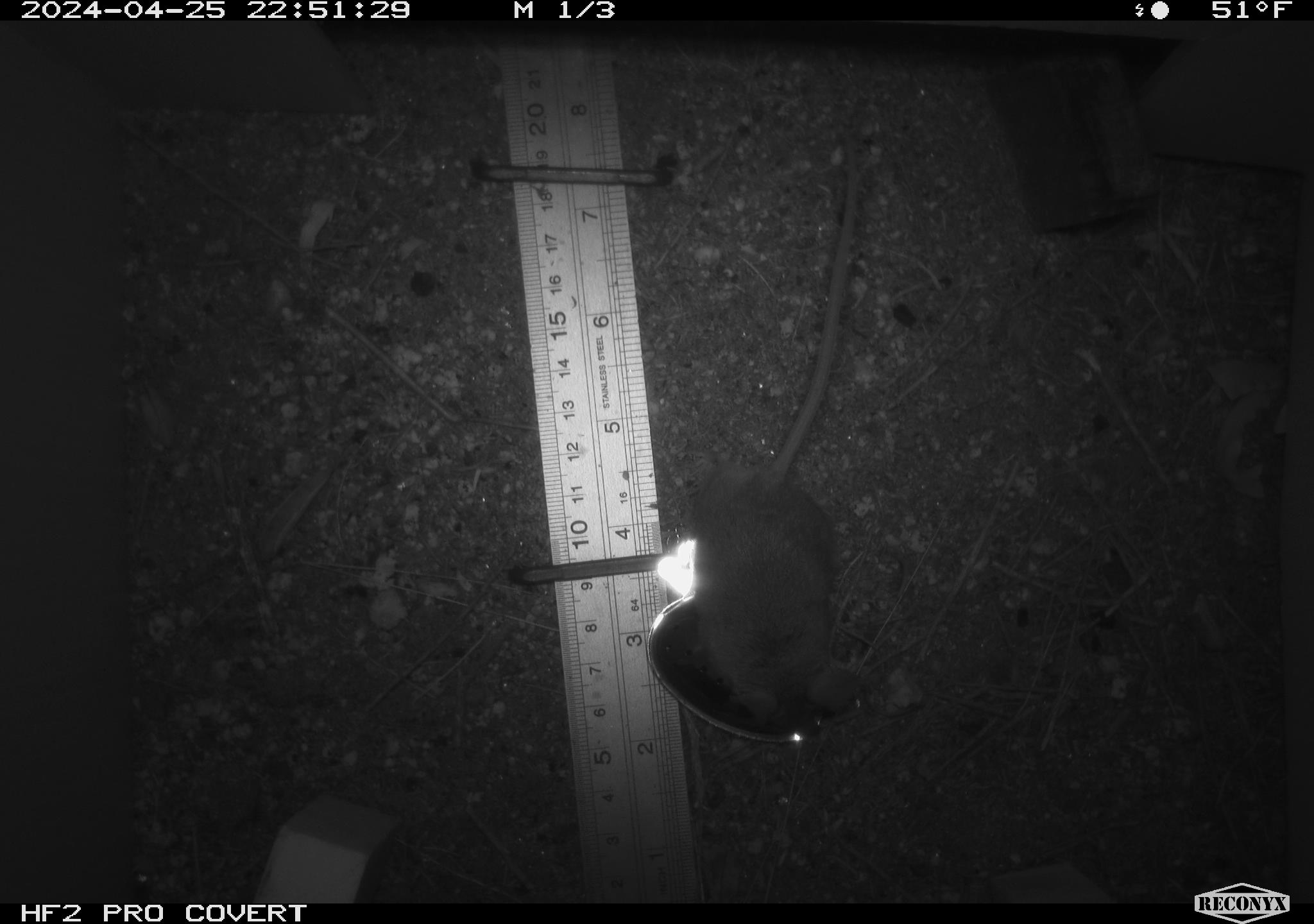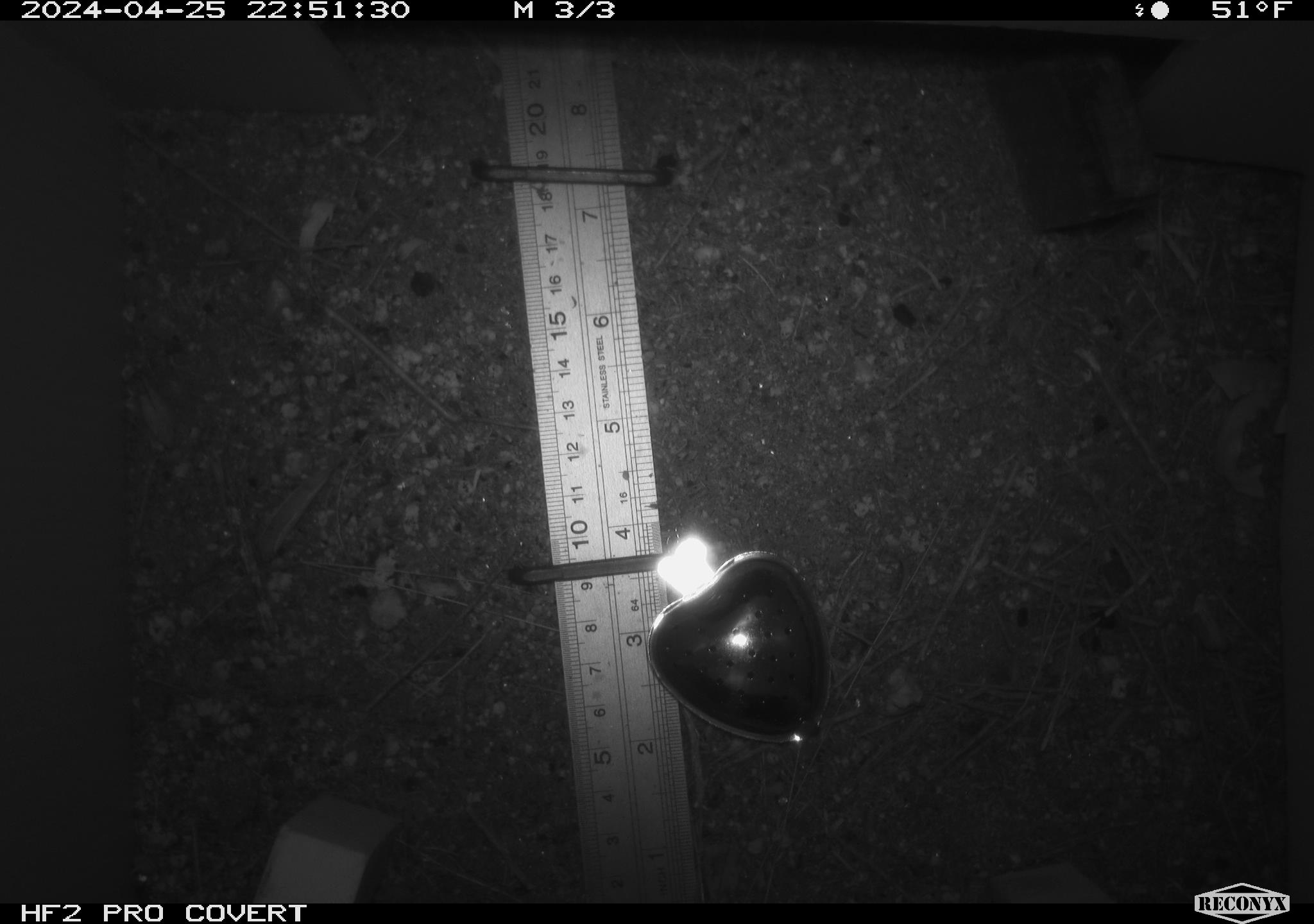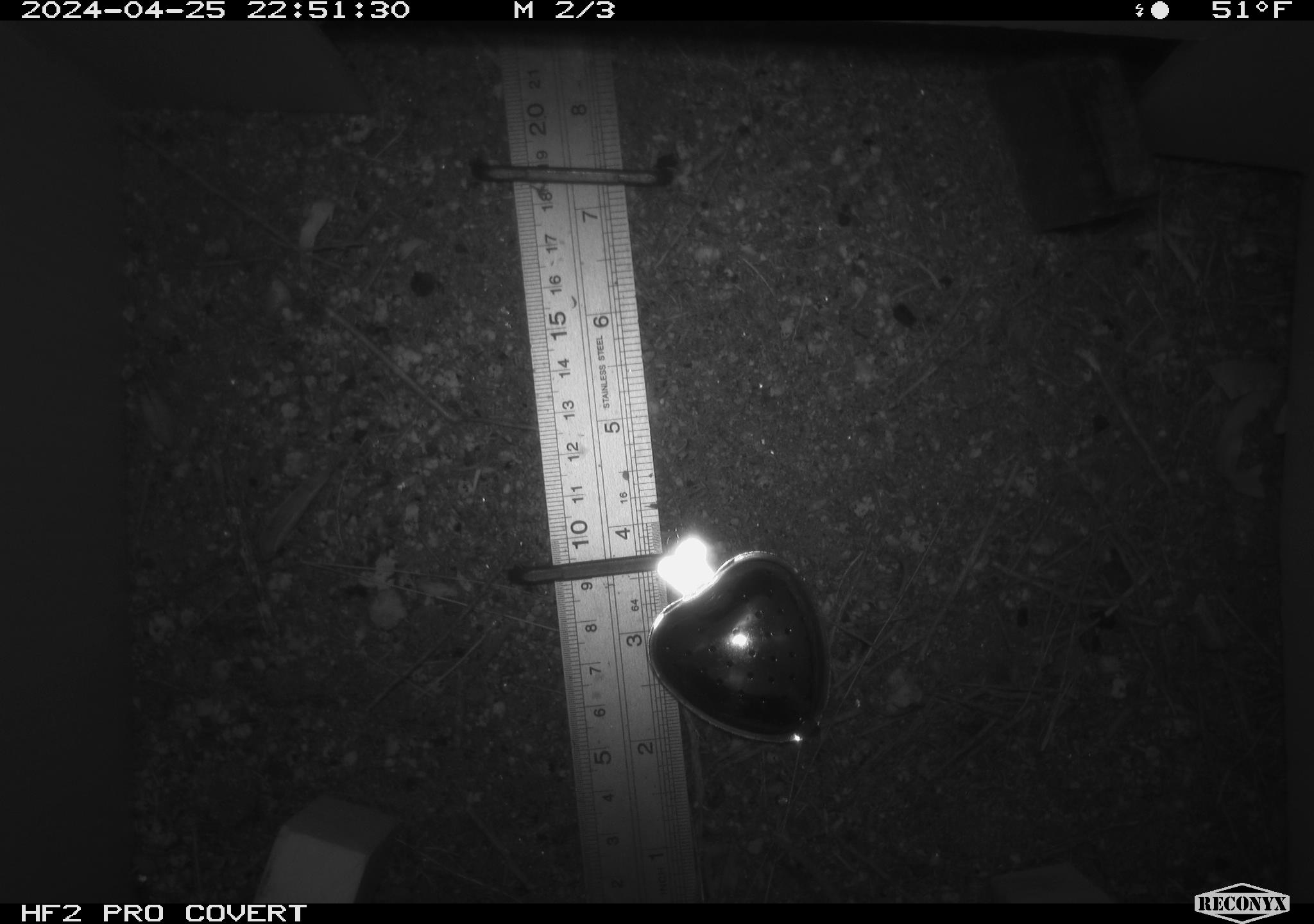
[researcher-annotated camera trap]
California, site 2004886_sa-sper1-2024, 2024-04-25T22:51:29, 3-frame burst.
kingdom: Animalia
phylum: Chordata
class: Mammalia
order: Rodentia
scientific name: Rodentia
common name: mouse species